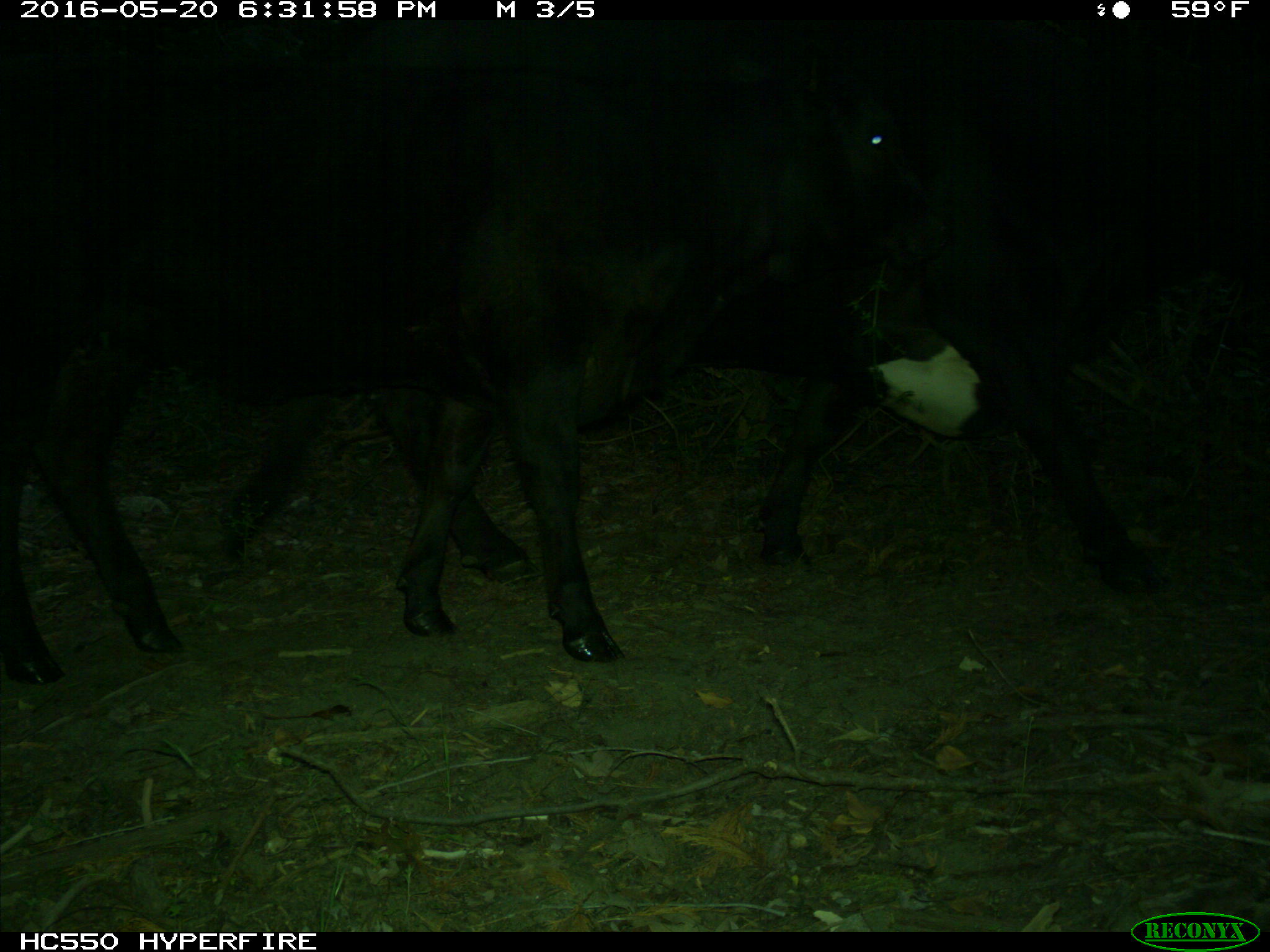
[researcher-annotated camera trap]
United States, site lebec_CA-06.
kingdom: Animalia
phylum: Chordata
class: Mammalia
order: Artiodactyla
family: Bovidae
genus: Bos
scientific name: Bos taurus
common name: domestic cow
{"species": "Bos taurus (domestic cow)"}